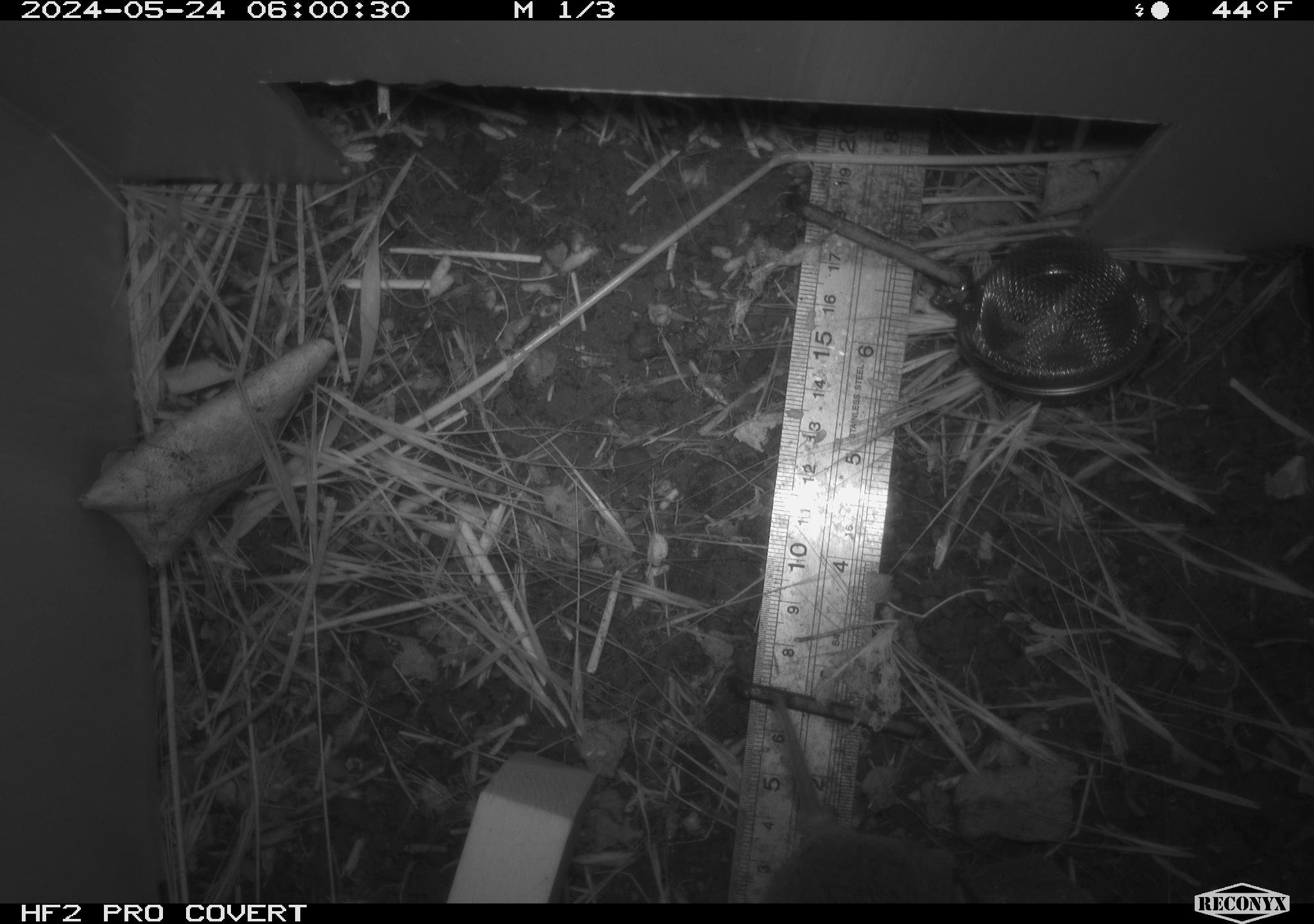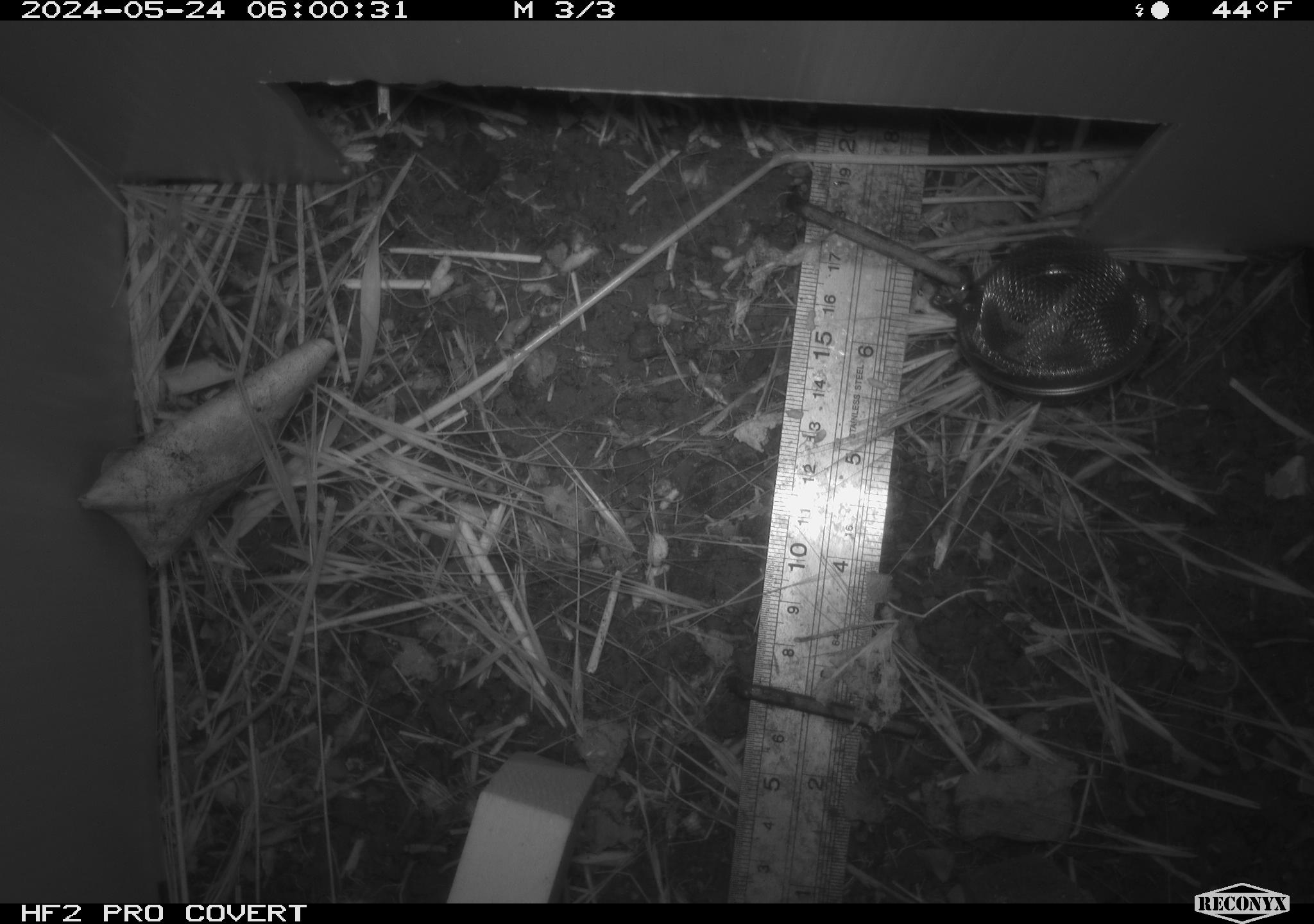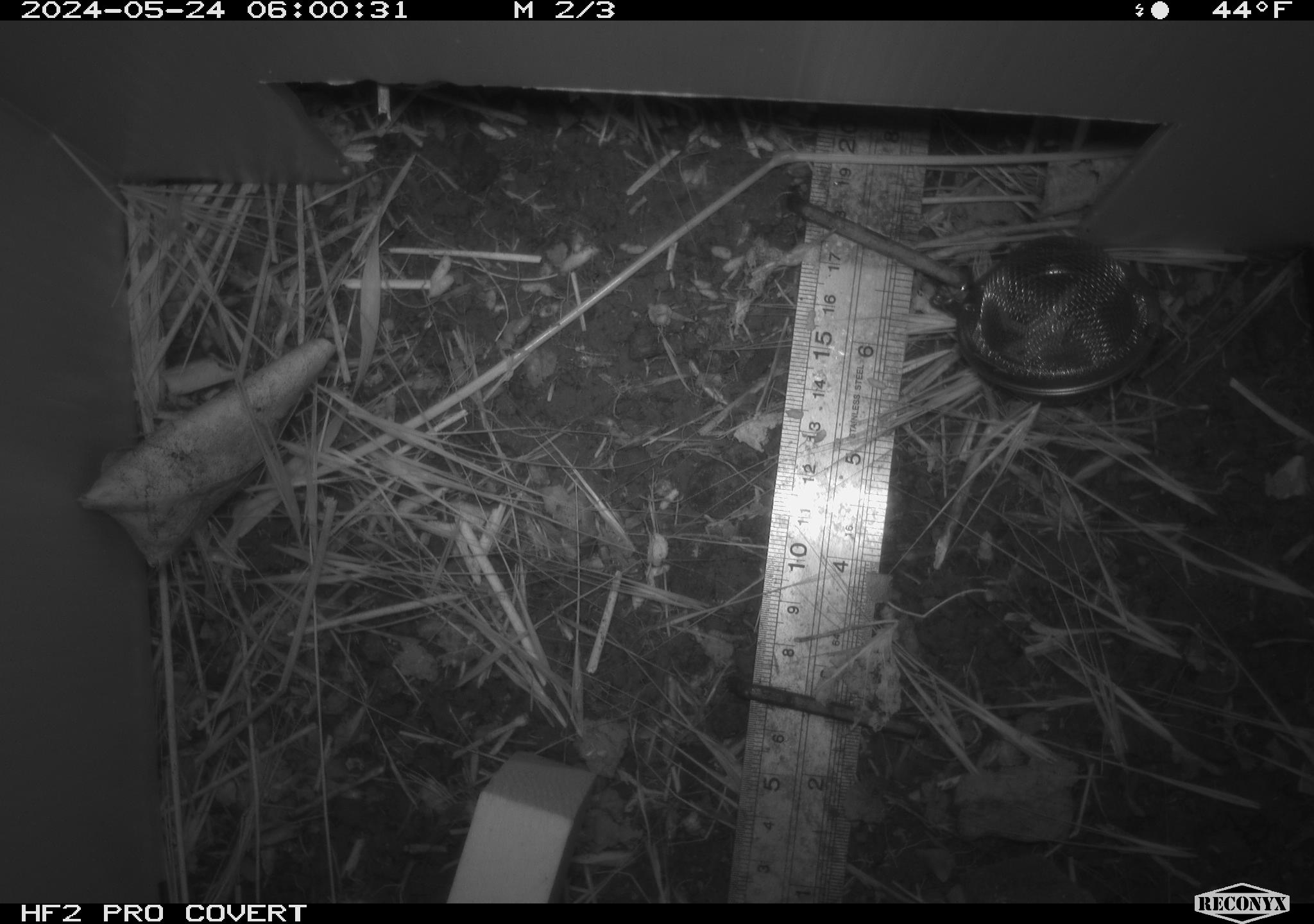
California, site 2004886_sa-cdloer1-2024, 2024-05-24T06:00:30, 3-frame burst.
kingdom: Animalia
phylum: Chordata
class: Mammalia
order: Rodentia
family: Cricetidae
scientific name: Arvicolinae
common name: voles, lemmings, and muskrats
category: arvicolinae subfamily